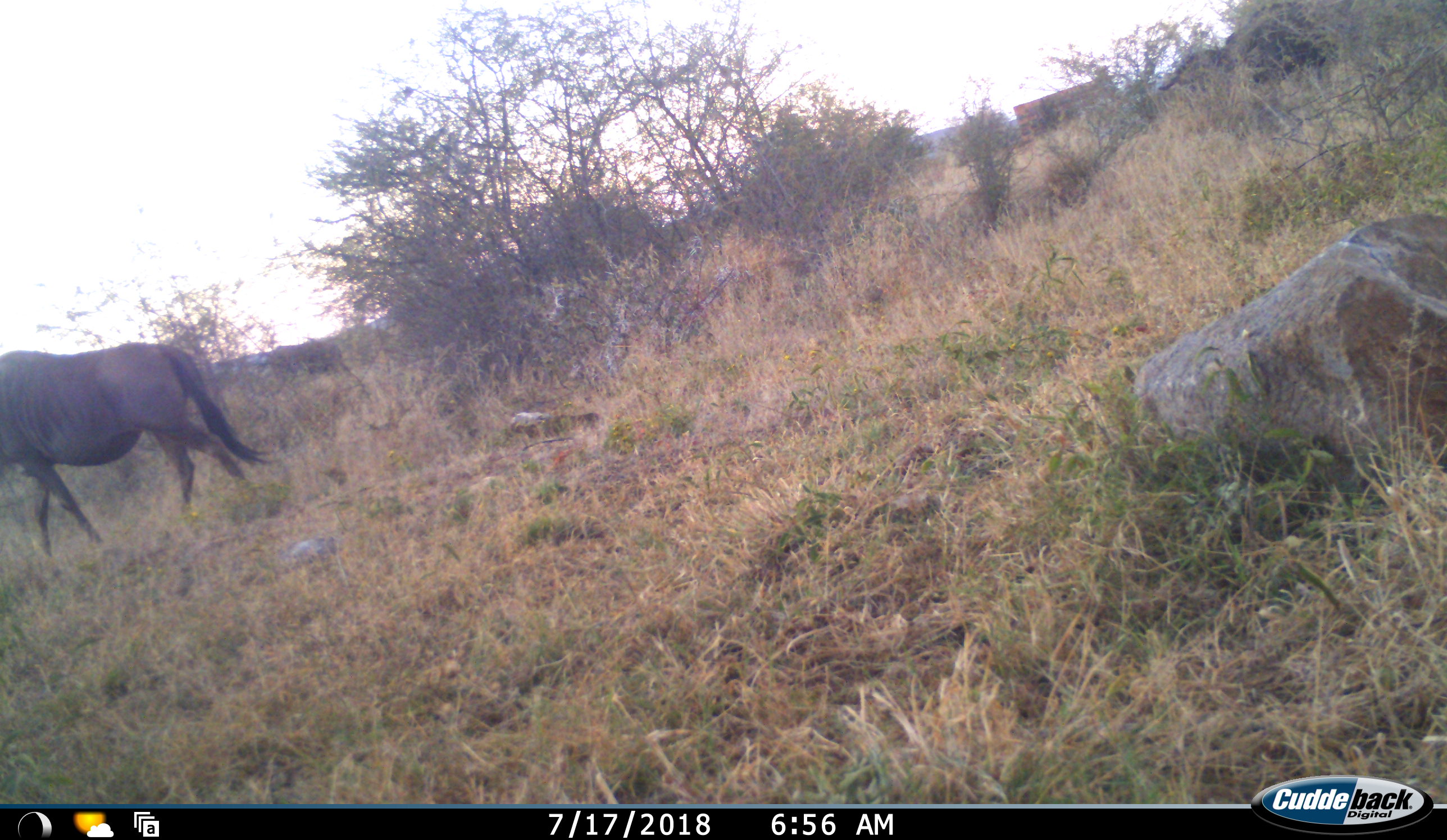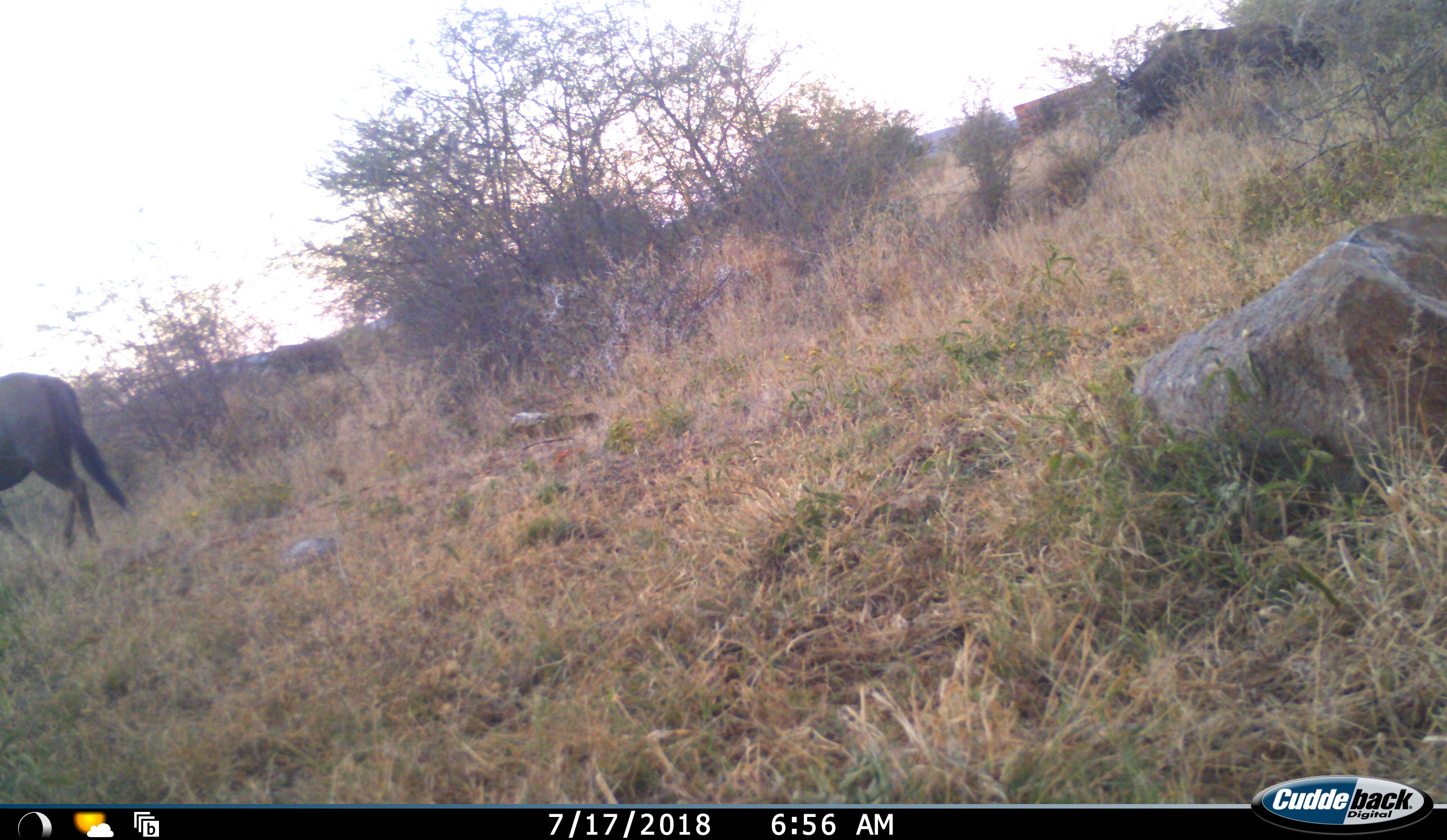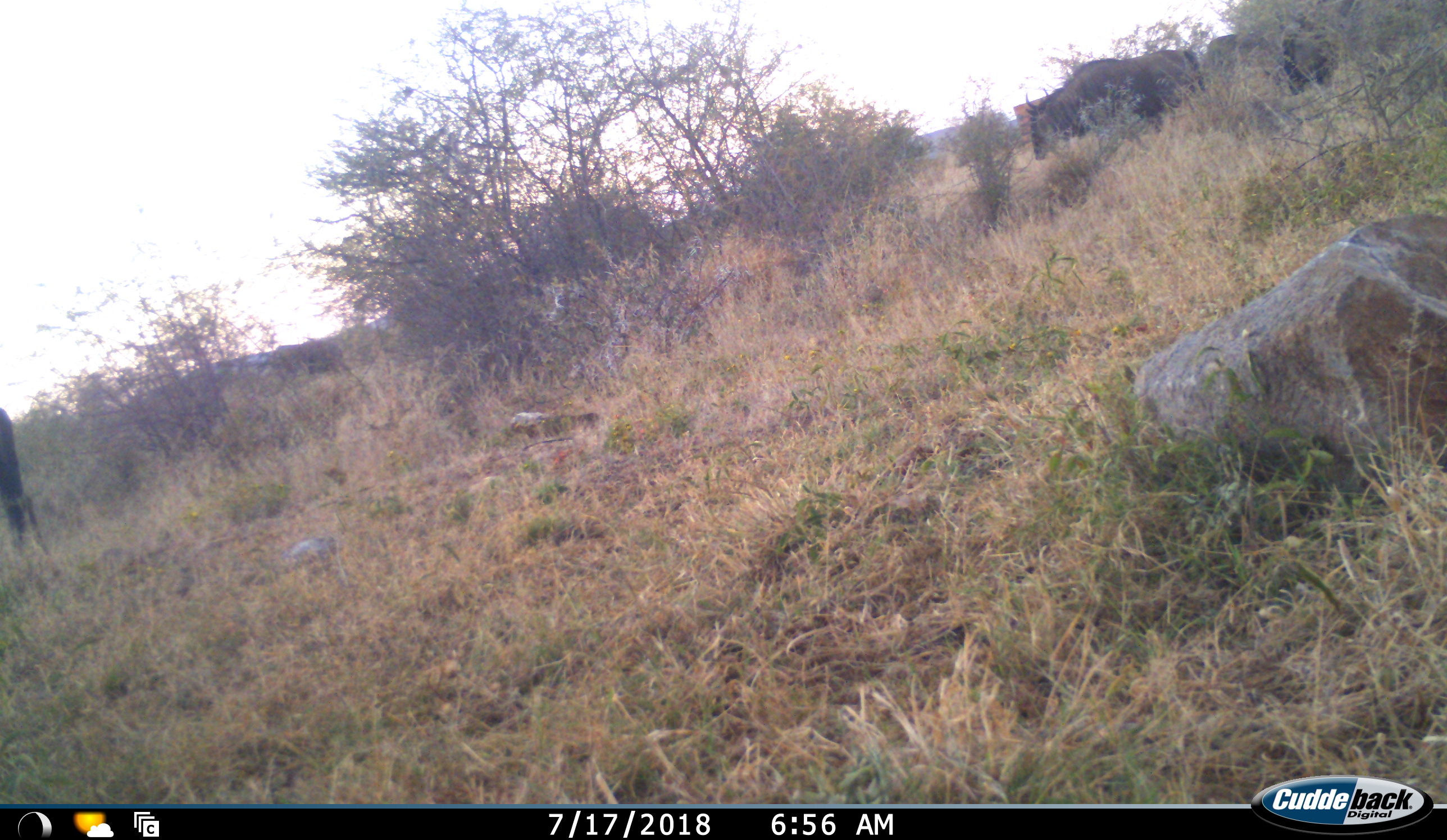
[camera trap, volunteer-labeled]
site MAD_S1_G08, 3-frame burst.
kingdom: Animalia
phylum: Chordata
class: Mammalia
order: Artiodactyla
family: Bovidae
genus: Connochaetes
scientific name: Connochaetes taurinus taurinus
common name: blue wildebeest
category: wildebeestblue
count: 3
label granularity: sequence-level